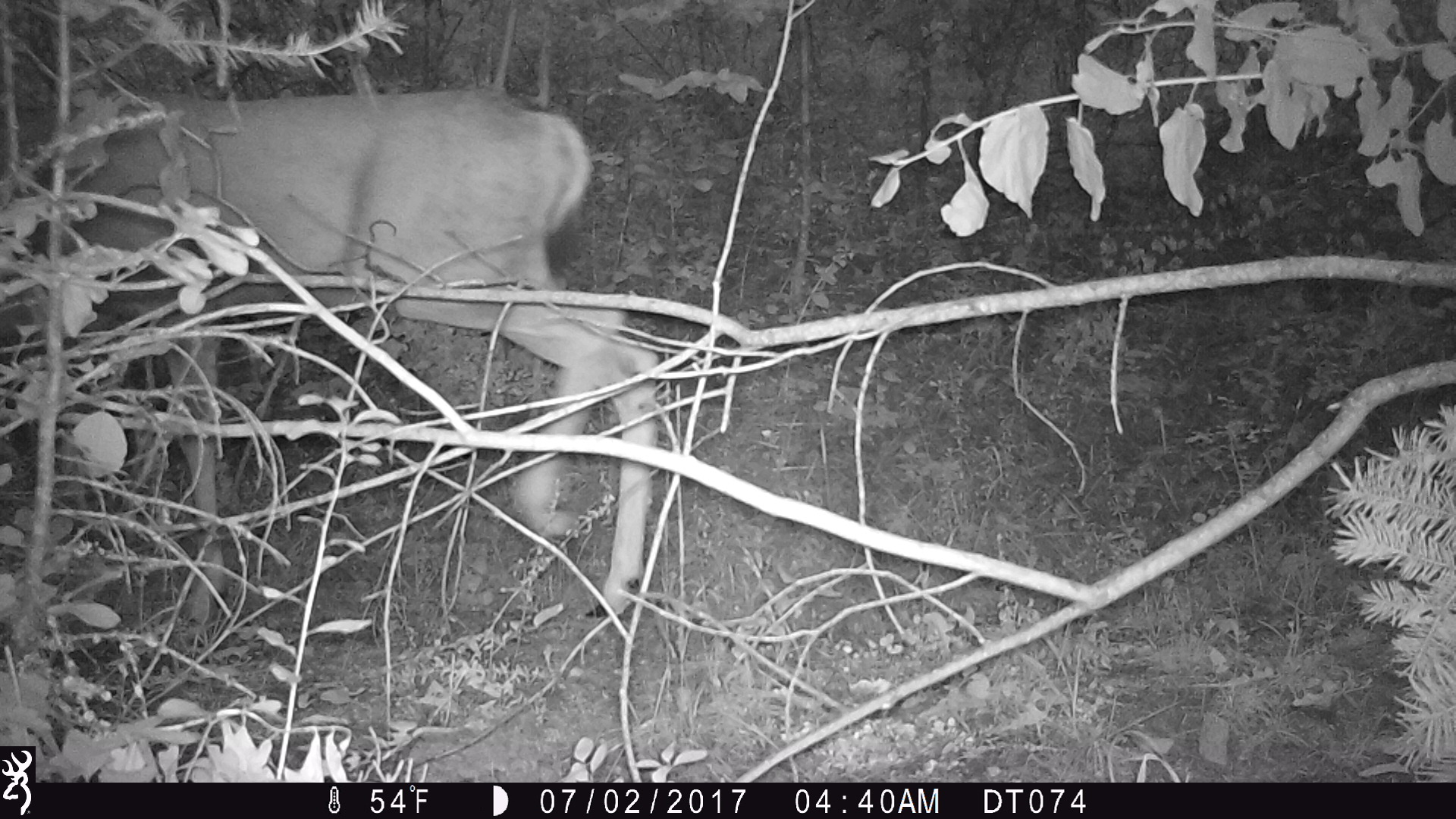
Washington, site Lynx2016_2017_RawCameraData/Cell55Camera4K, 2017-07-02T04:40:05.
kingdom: Animalia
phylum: Chordata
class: Mammalia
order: Artiodactyla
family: Cervidae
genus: Odocoileus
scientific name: Odocoileus hemionus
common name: mule deer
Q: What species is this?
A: Odocoileus hemionus (mule deer).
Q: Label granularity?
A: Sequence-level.